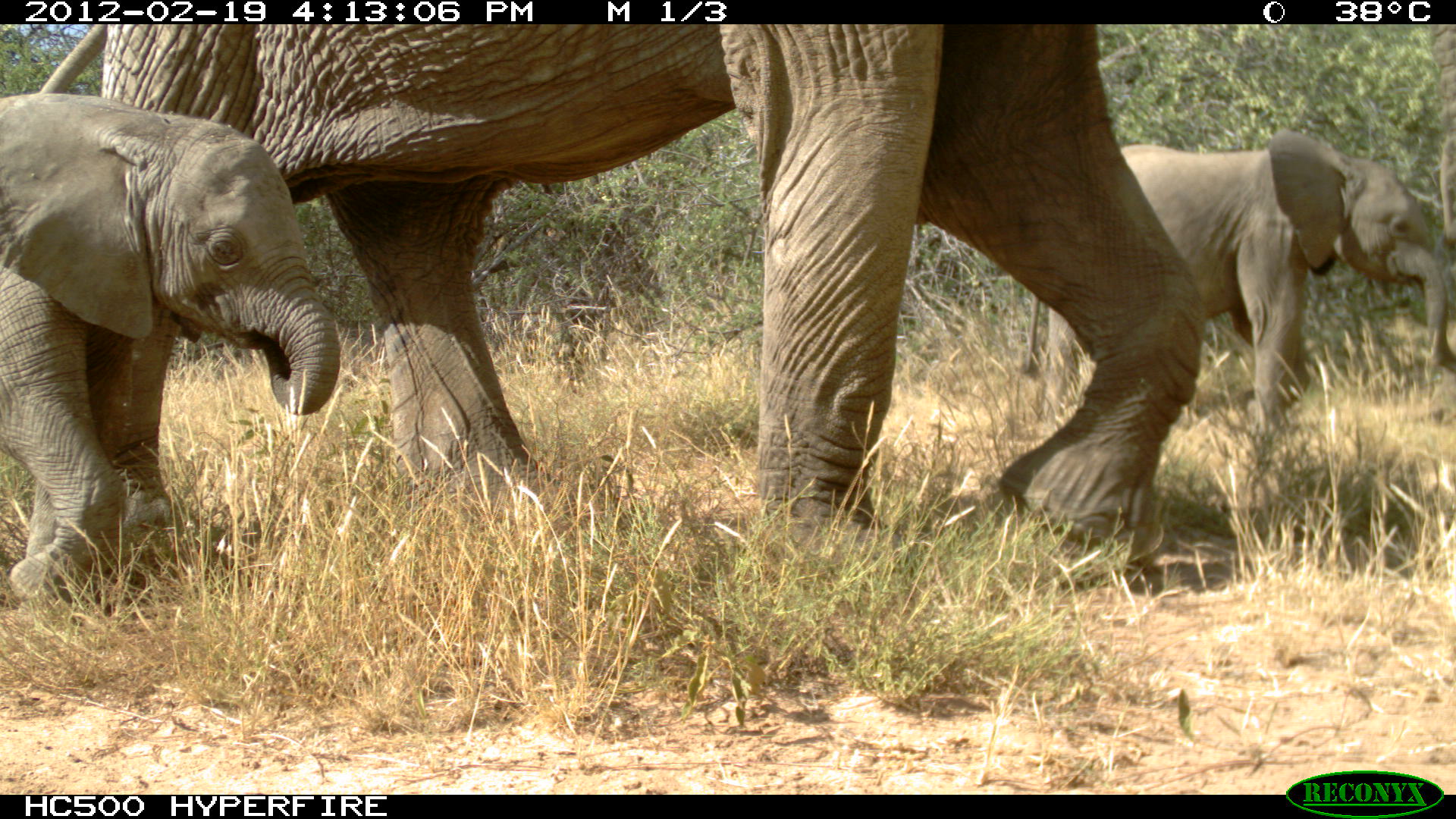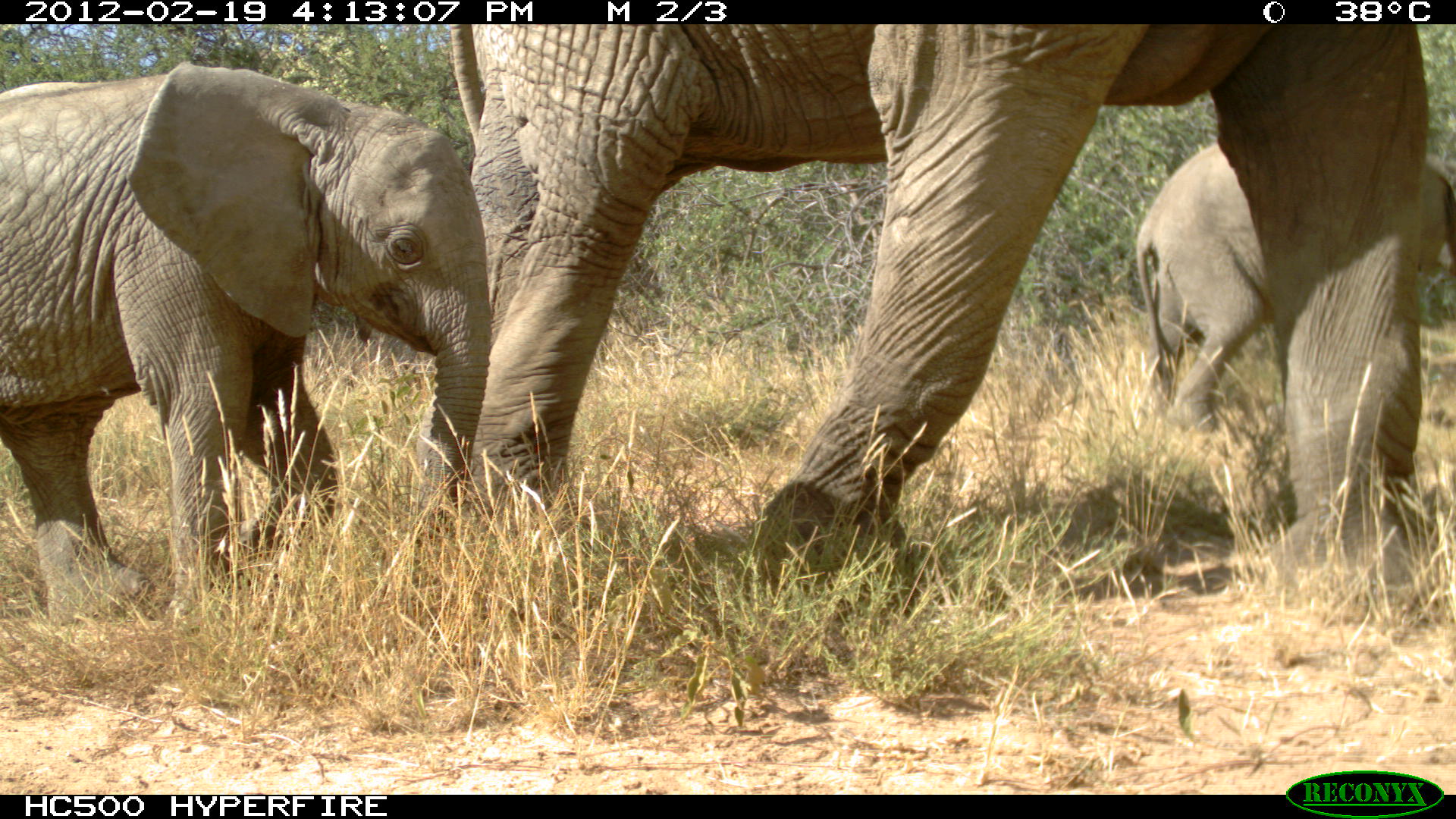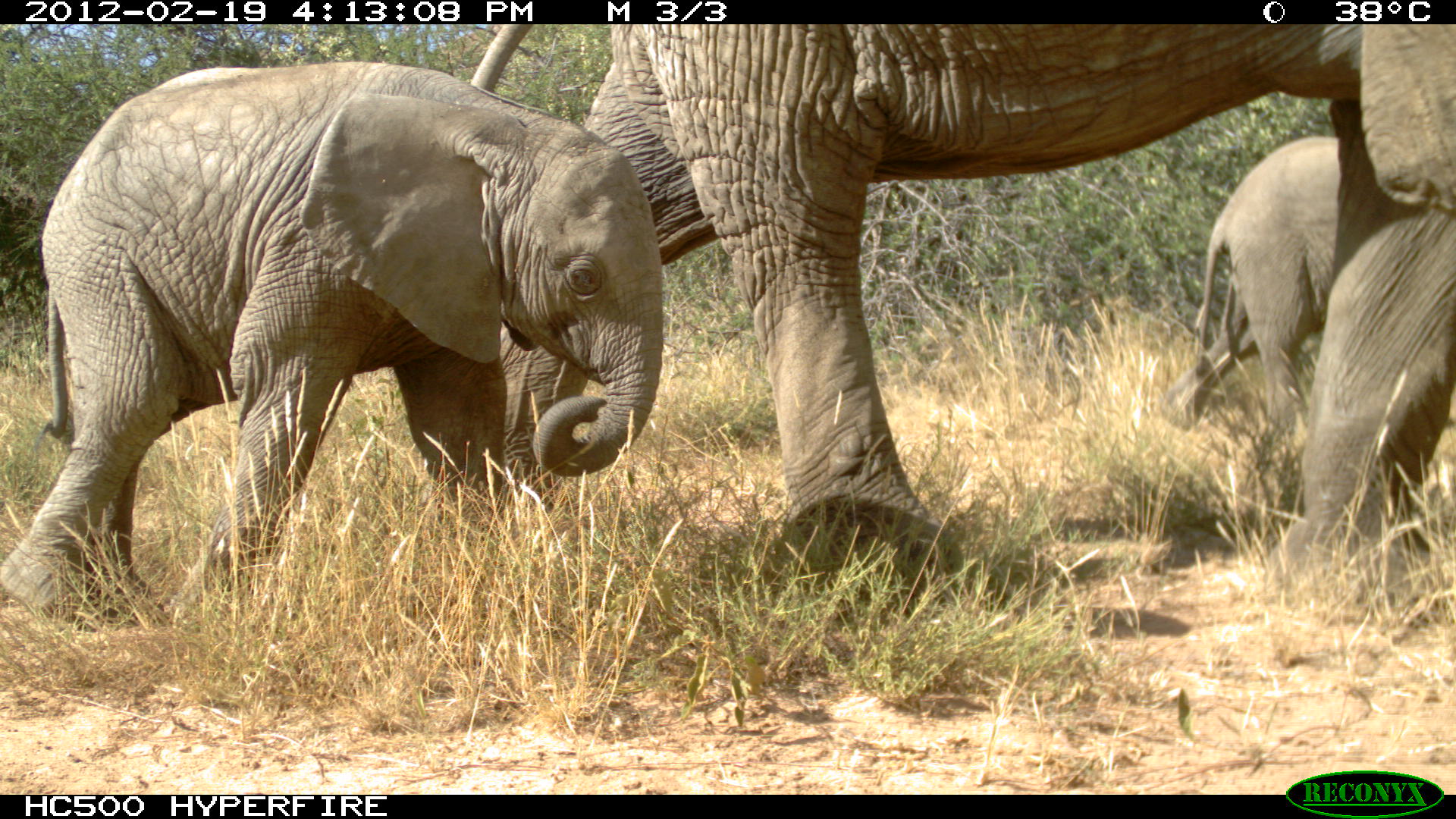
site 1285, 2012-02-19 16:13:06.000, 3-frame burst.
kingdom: Animalia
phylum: Chordata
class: Mammalia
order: Proboscidea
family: Elephantidae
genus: Loxodonta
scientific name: Loxodonta africana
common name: african bush elephant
Loxodonta africana (african bush elephant), count 3.